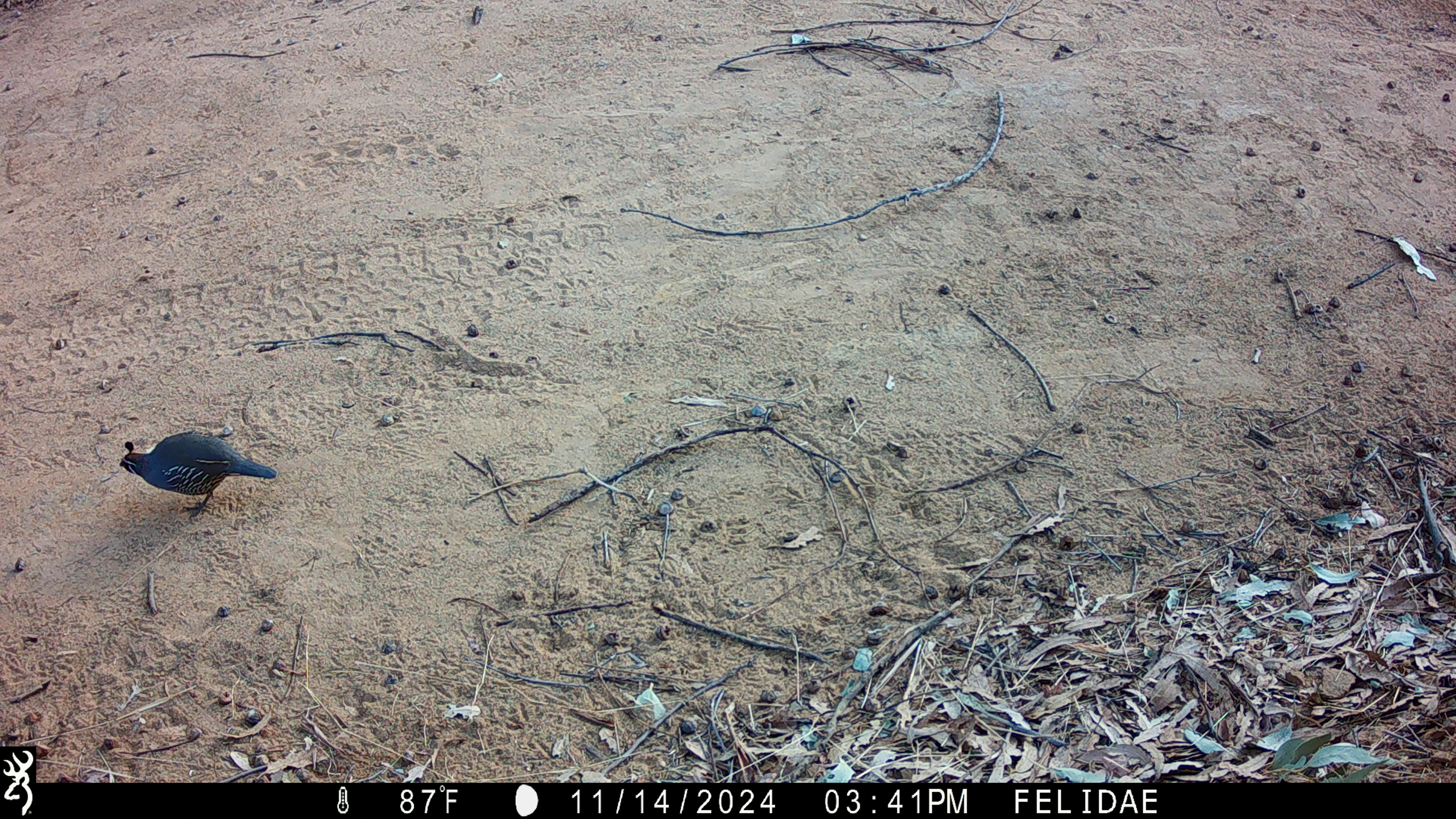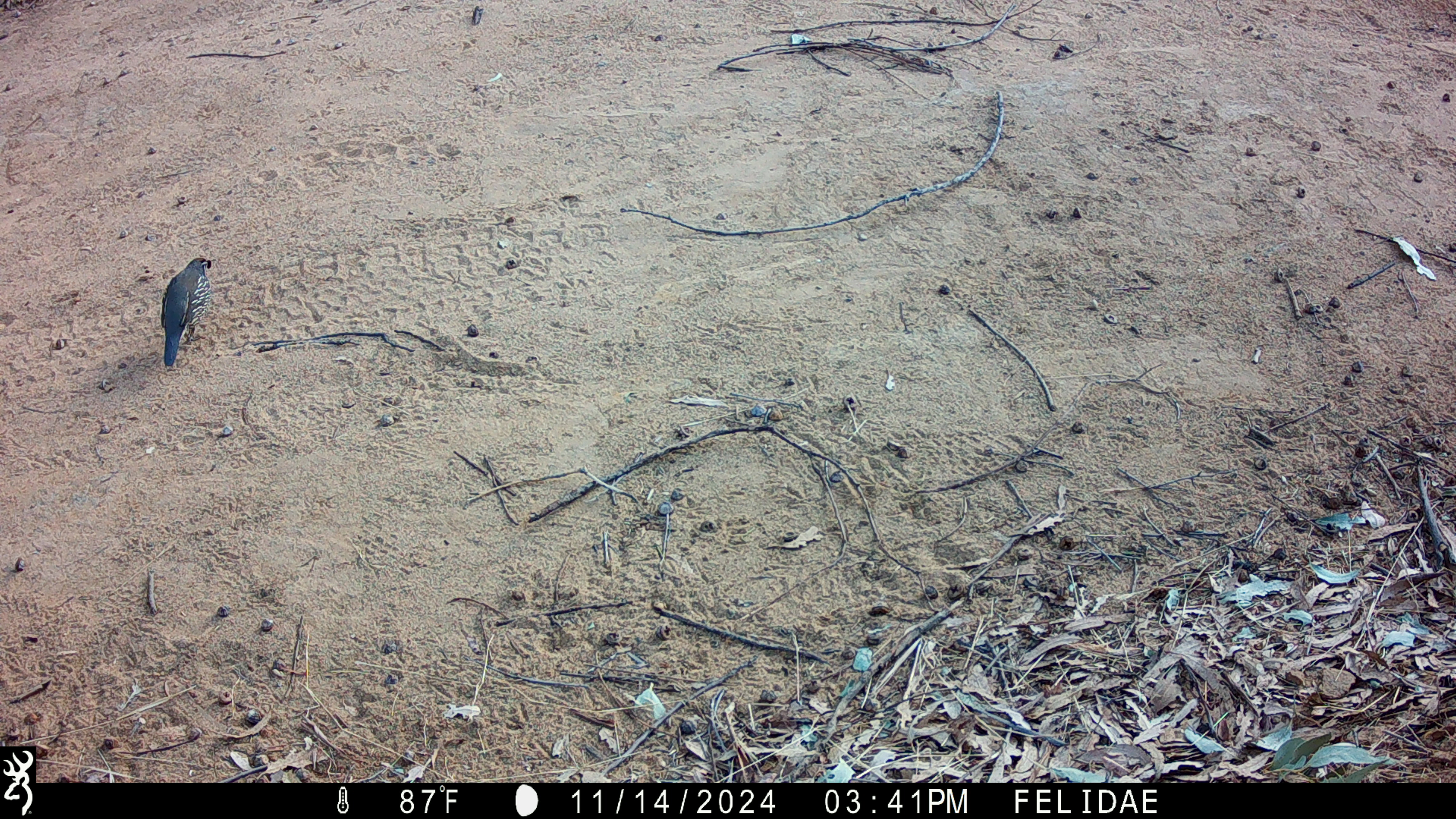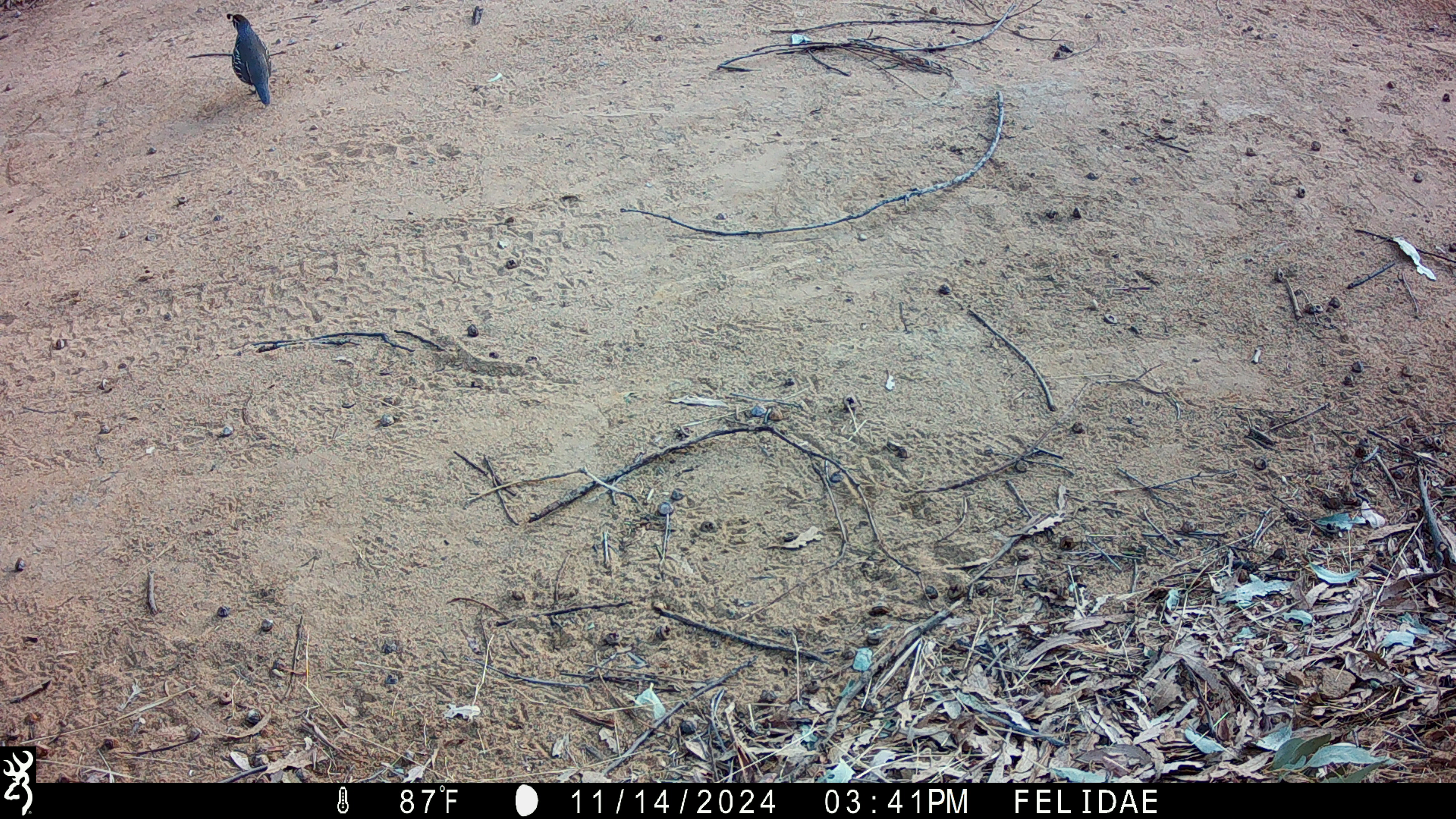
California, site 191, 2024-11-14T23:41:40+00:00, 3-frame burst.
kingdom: Animalia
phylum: Chordata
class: Aves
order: Galliformes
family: Odontophoridae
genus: Callipepla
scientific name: Callipepla californica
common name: california quail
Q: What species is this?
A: California quail (Callipepla californica).